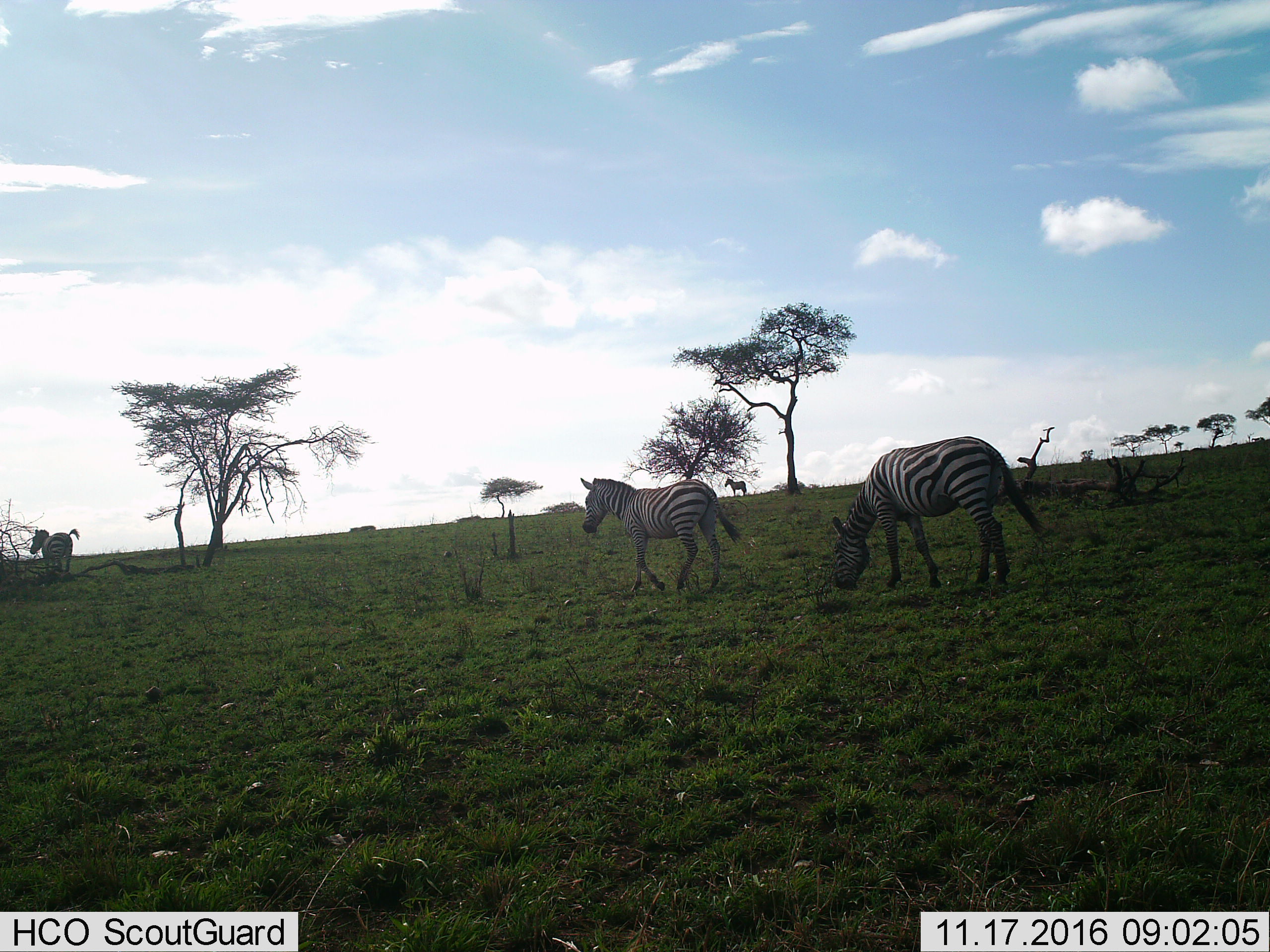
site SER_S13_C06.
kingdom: Animalia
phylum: Chordata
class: Mammalia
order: Perissodactyla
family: Equidae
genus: Equus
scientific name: Equus quagga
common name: plains zebra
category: zebraplains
Zebraplains (plains zebra) (Equus quagga), count 4. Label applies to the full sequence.